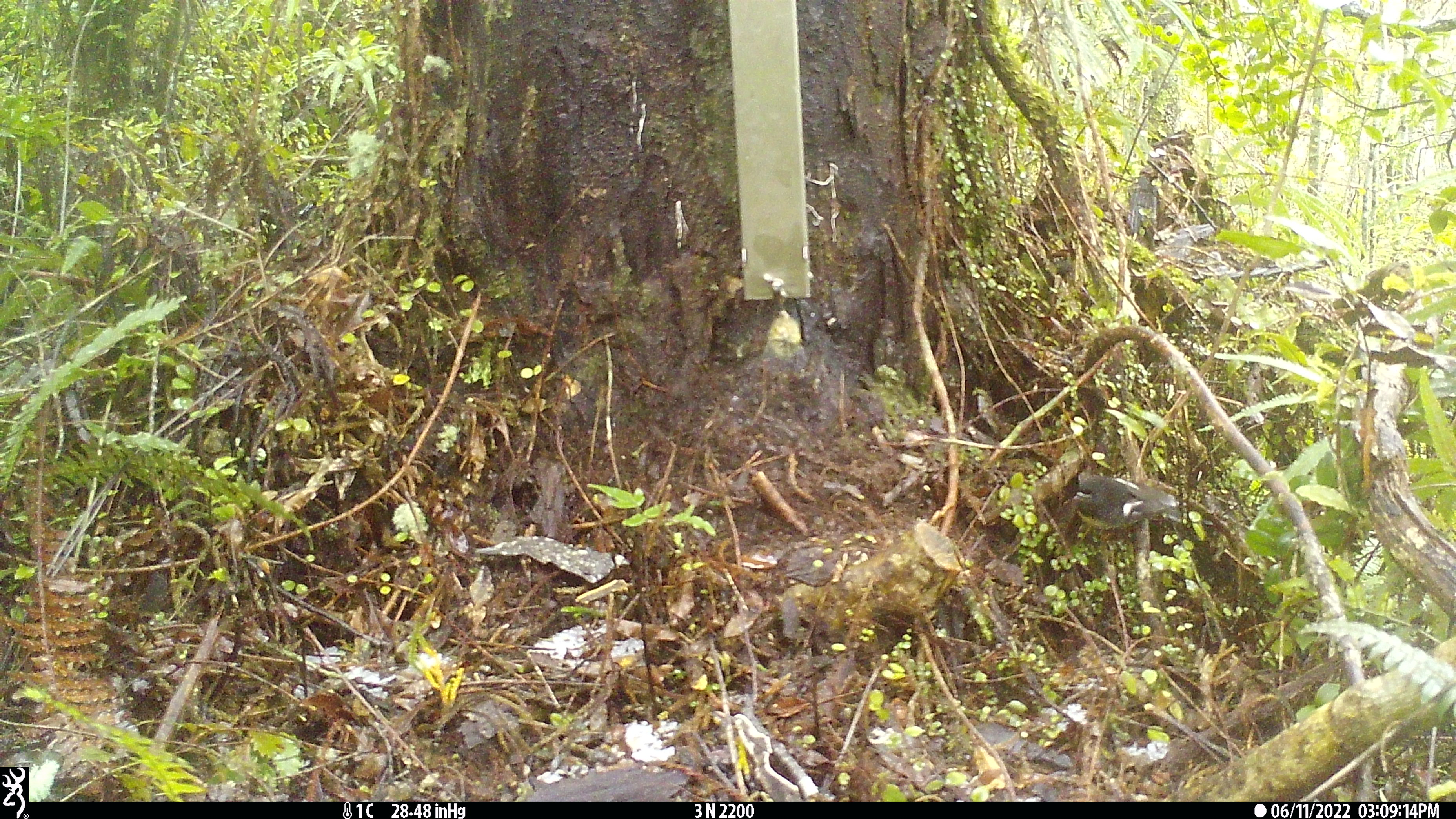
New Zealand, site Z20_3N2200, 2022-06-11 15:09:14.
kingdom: Animalia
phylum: Chordata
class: Aves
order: Passeriformes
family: Petroicidae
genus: Petroica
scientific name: Petroica macrocephala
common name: tomtit